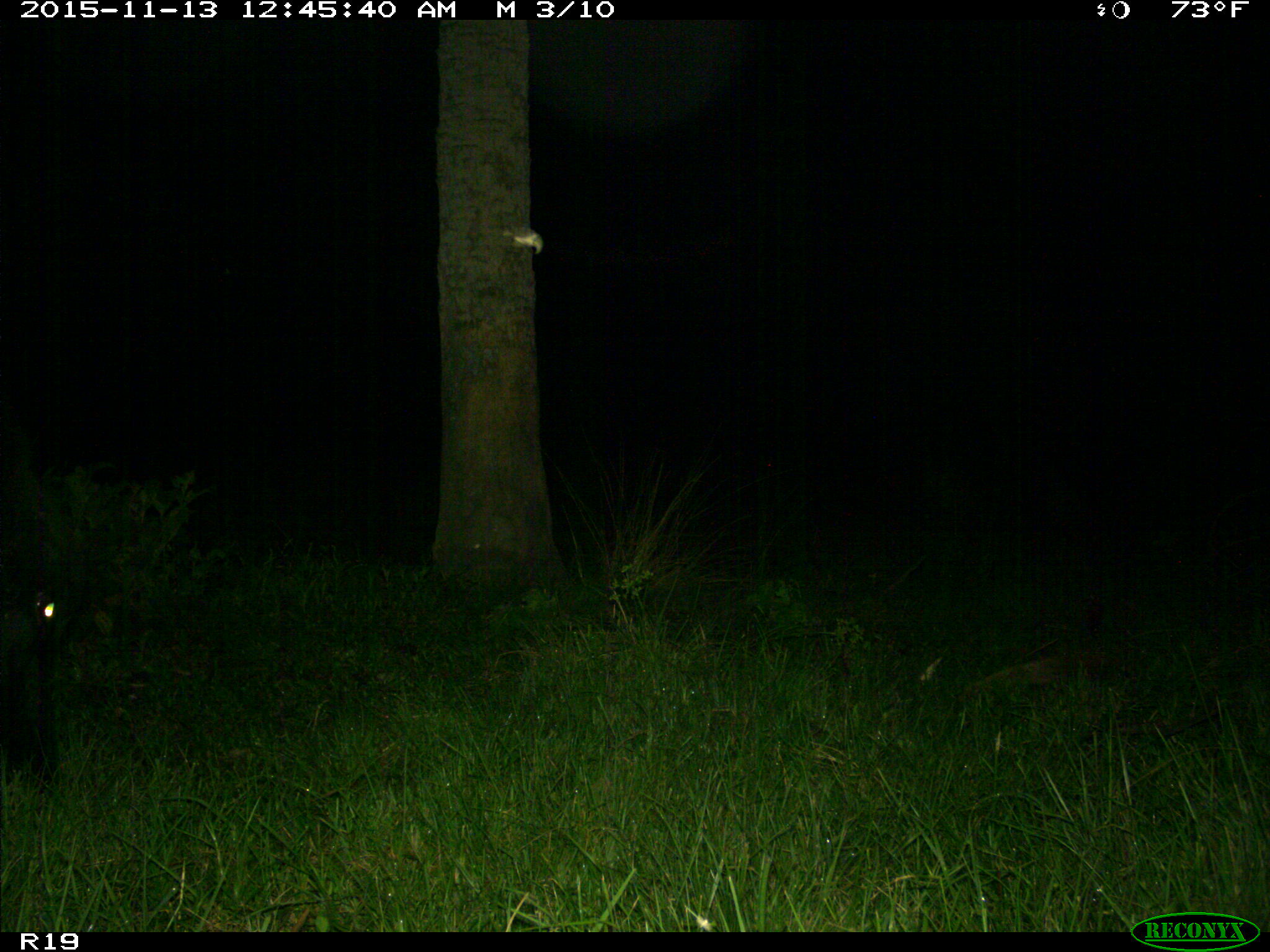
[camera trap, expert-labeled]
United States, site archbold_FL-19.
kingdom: Animalia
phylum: Chordata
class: Mammalia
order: Artiodactyla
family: Bovidae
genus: Bos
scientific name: Bos taurus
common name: domestic cow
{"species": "Bos taurus (domestic cow)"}